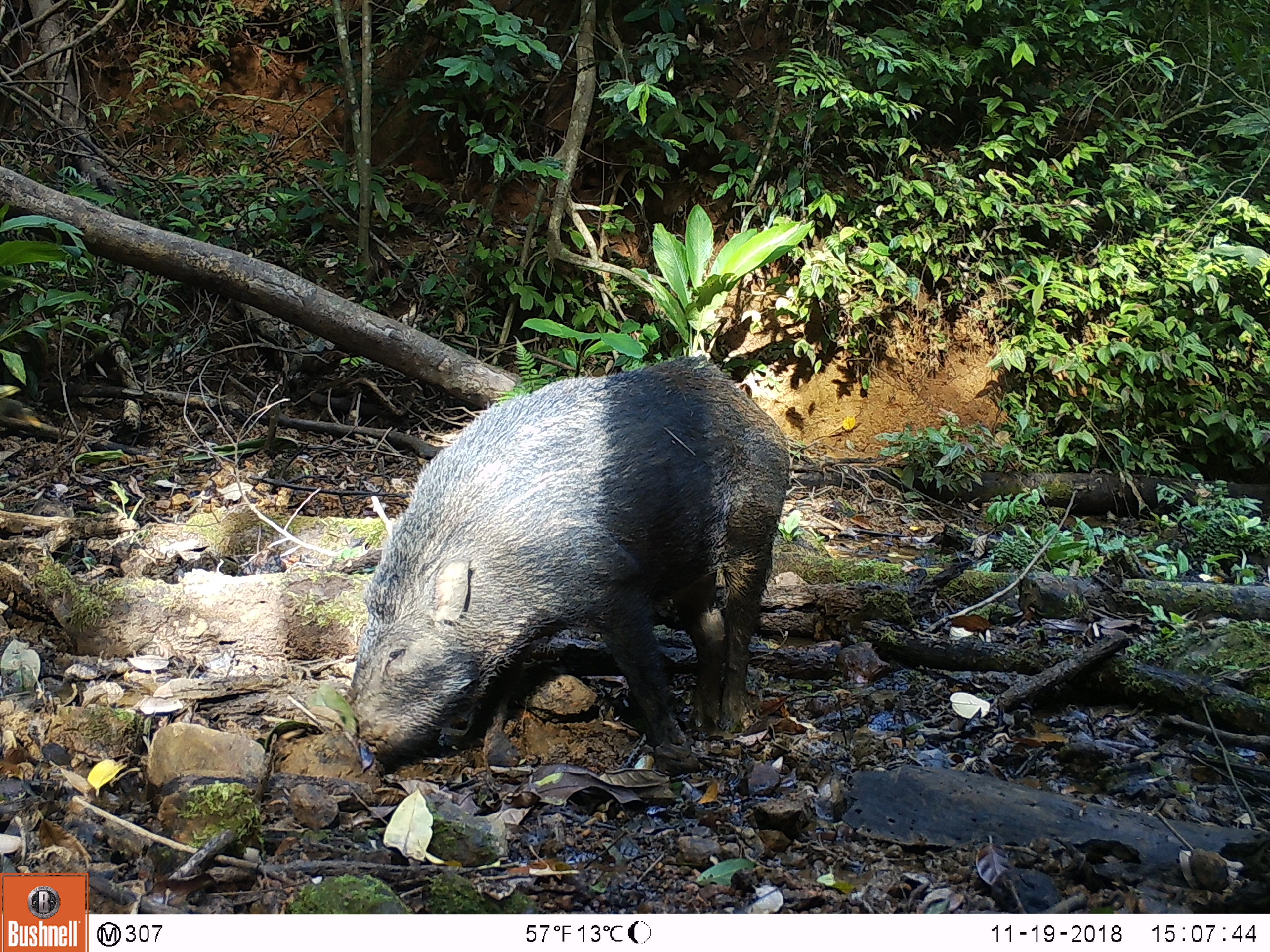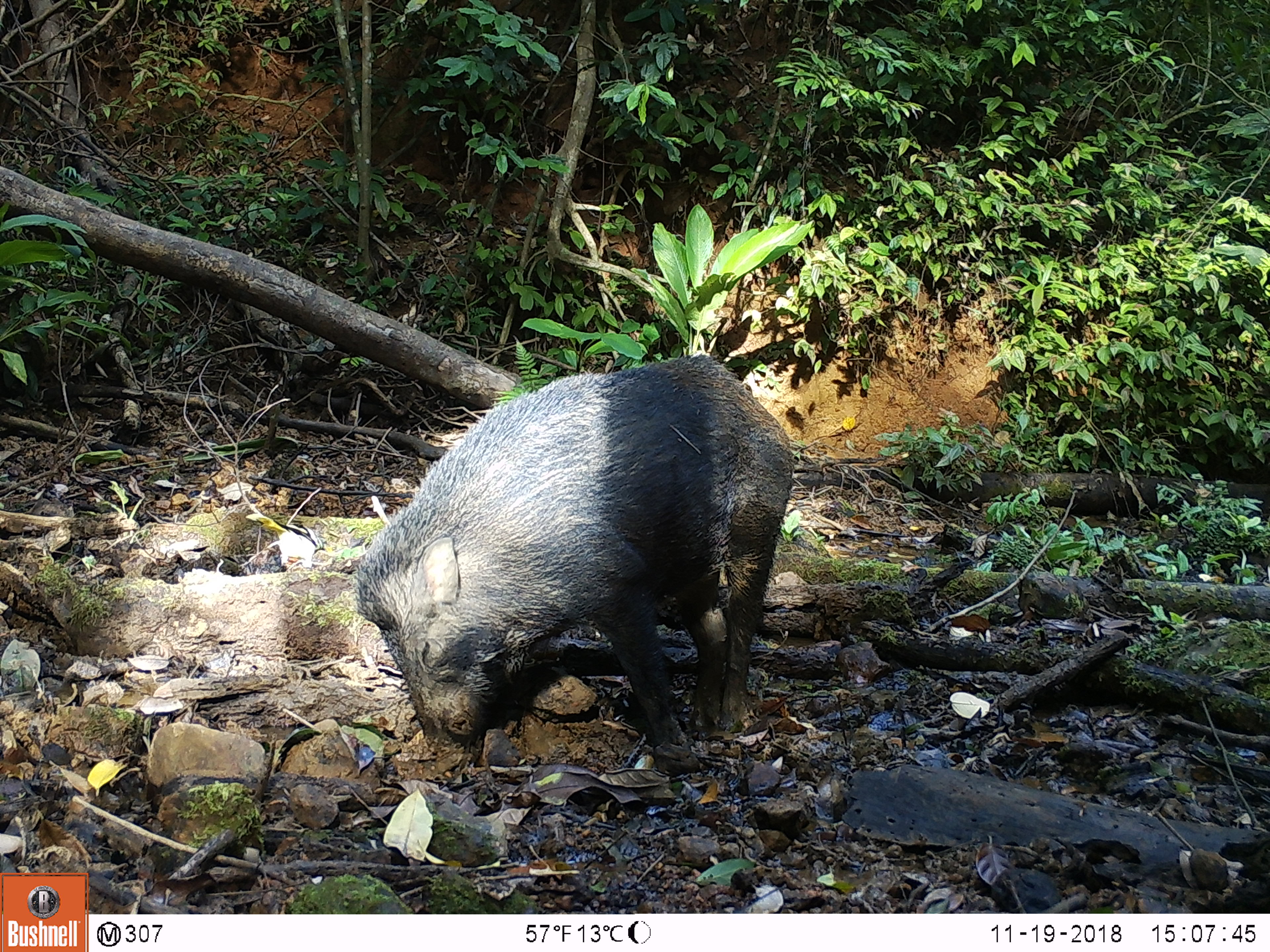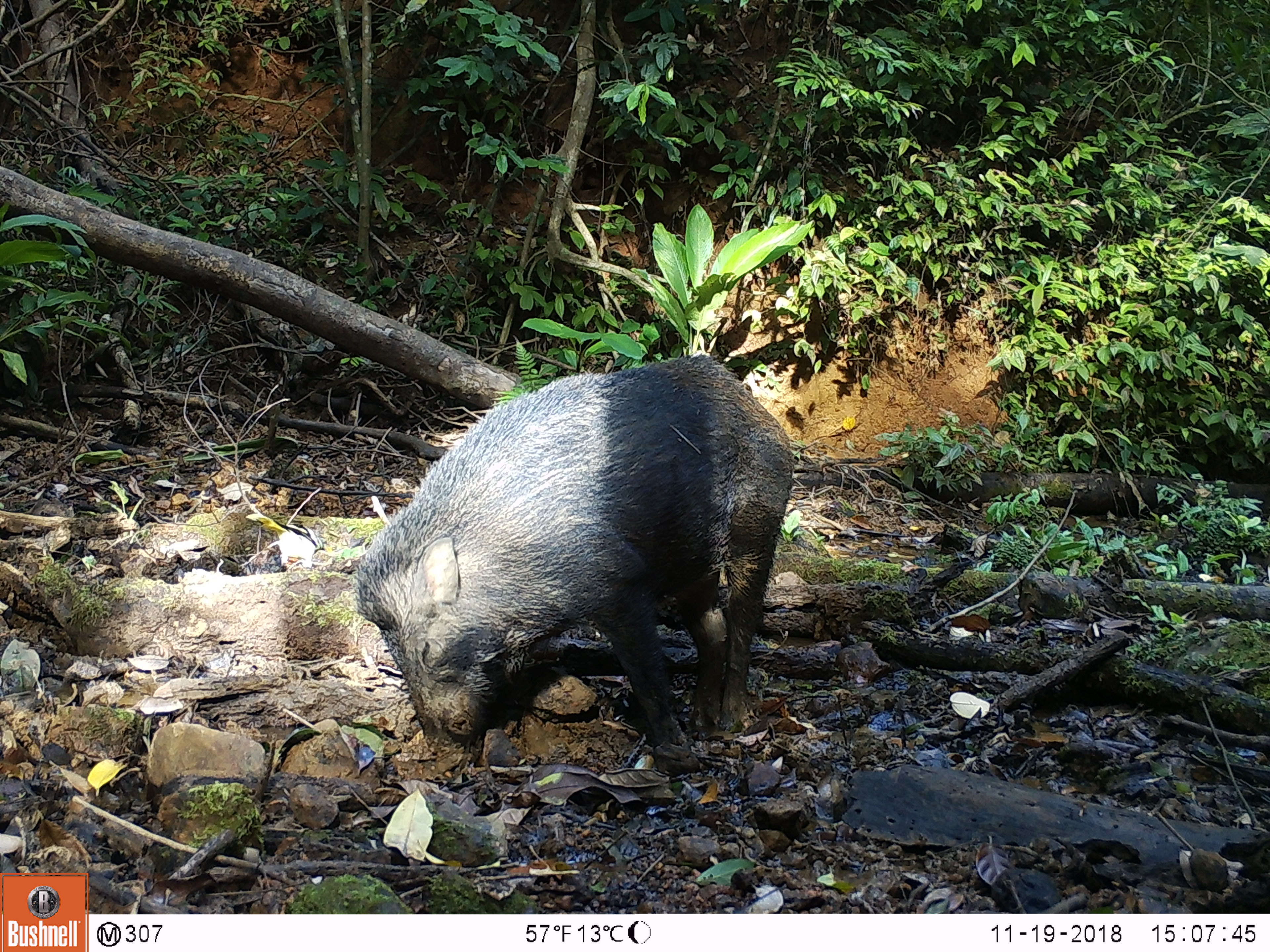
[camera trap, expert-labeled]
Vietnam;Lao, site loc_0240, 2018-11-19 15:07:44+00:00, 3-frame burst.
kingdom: Animalia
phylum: Chordata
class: Mammalia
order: Artiodactyla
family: Suidae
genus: Sus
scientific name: Sus scrofa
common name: eurasian wild pig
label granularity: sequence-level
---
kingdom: Animalia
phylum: Chordata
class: Aves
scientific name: Aves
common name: bird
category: unidentified bird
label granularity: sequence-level